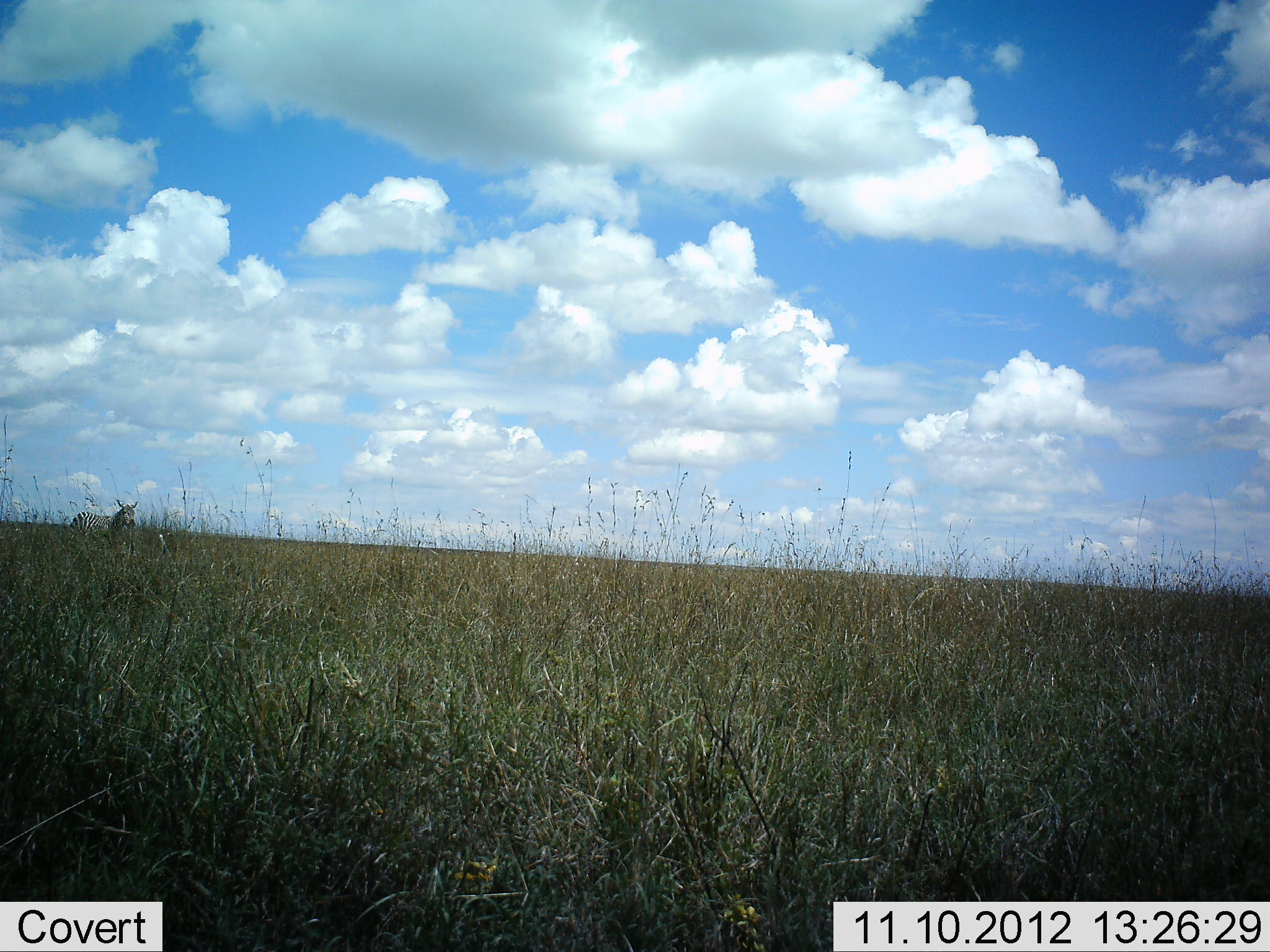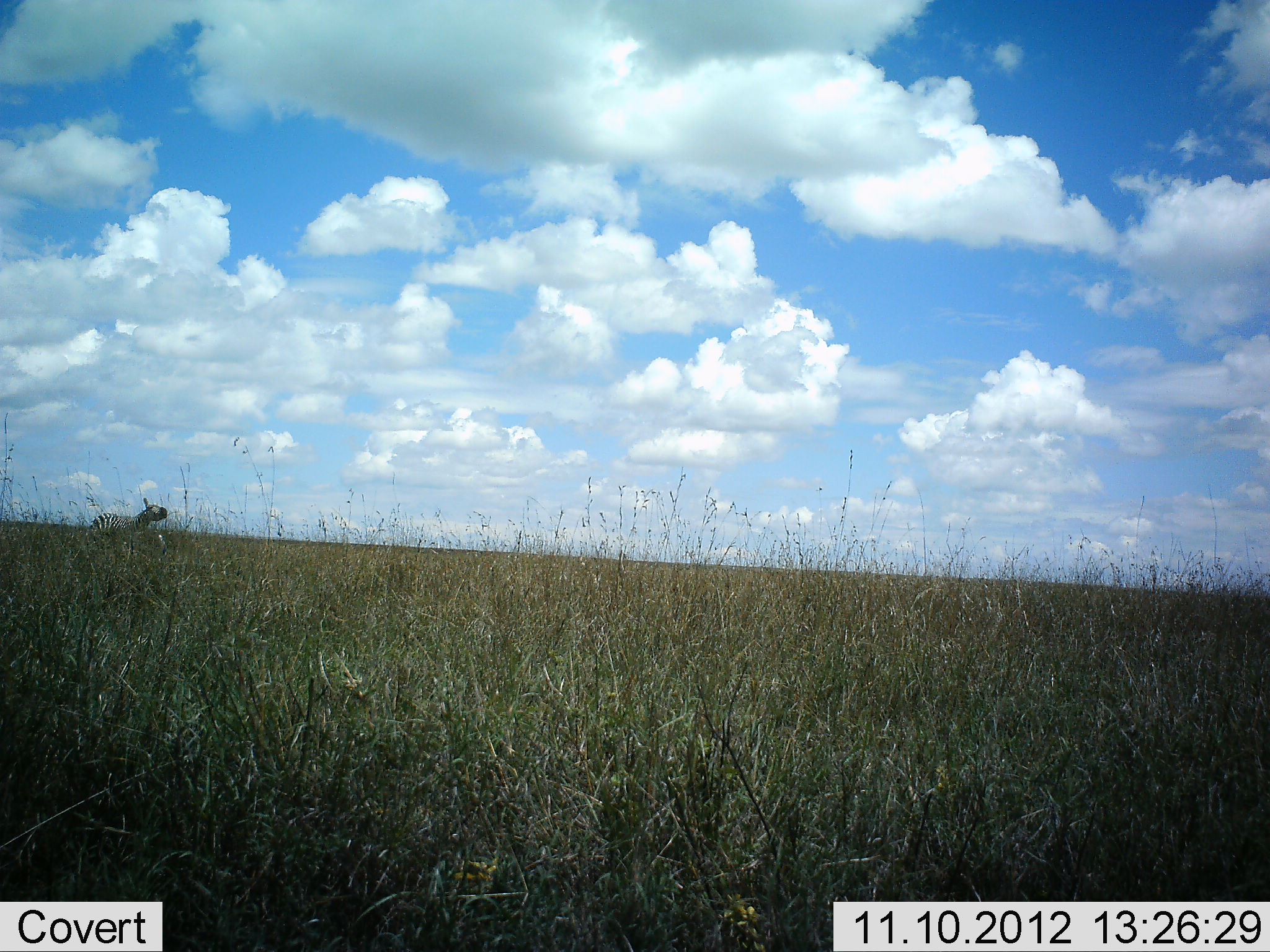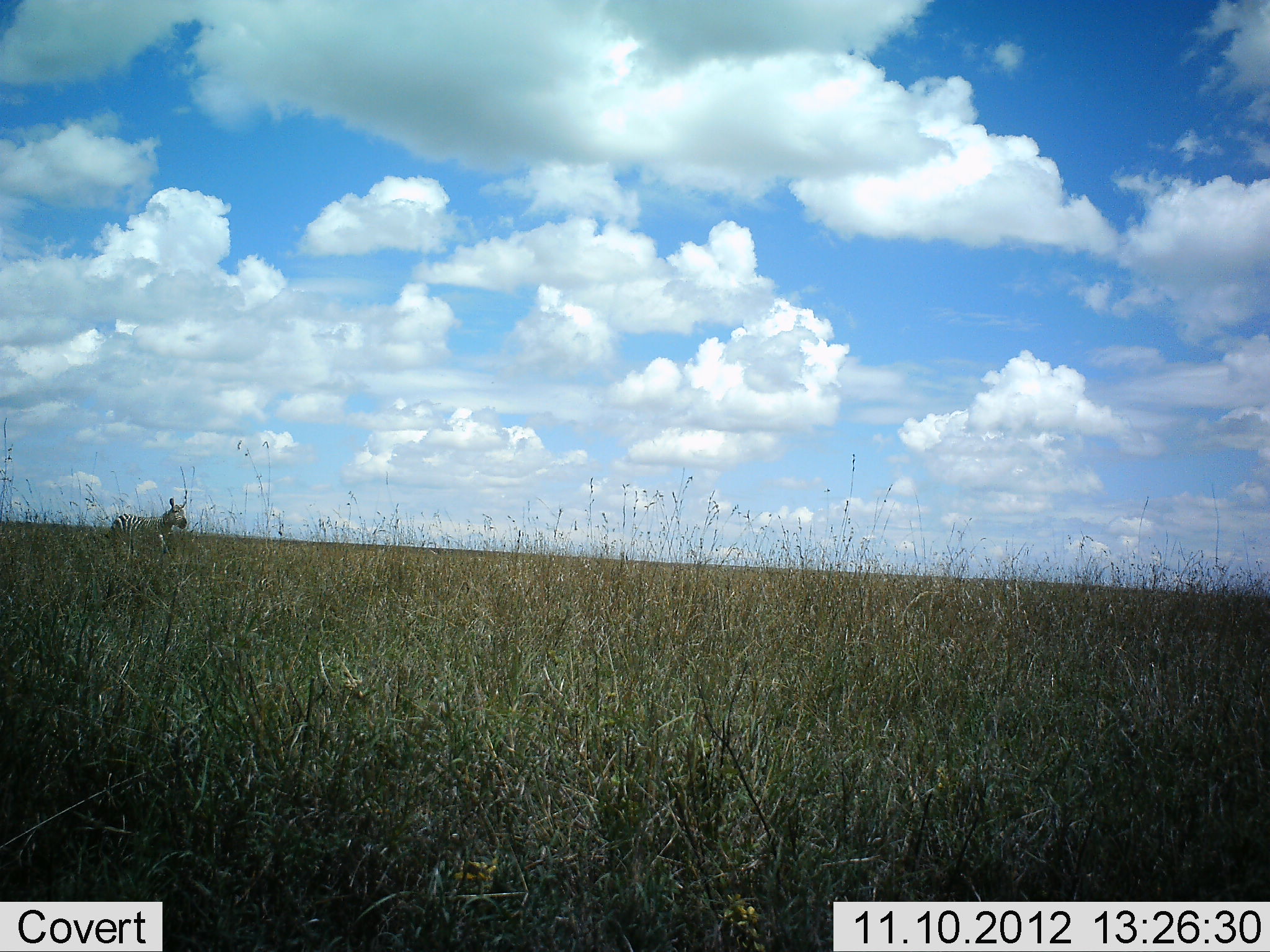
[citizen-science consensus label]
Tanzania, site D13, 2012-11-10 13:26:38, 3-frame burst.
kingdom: Animalia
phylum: Chordata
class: Mammalia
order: Perissodactyla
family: Equidae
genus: Equus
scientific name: Equus quagga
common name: plains zebra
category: zebra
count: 1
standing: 0%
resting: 0%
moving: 100%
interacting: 0%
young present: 0%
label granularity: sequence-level